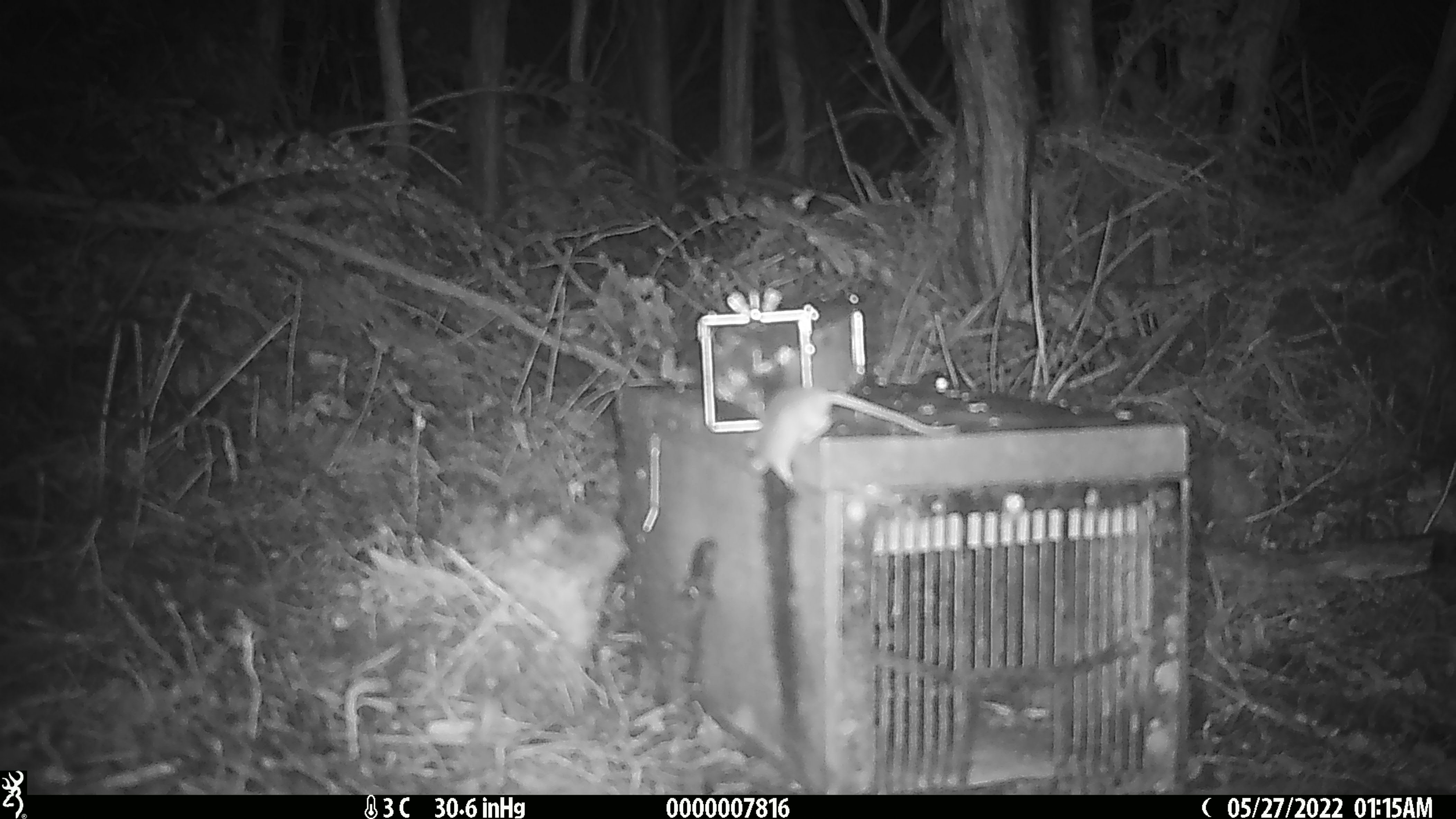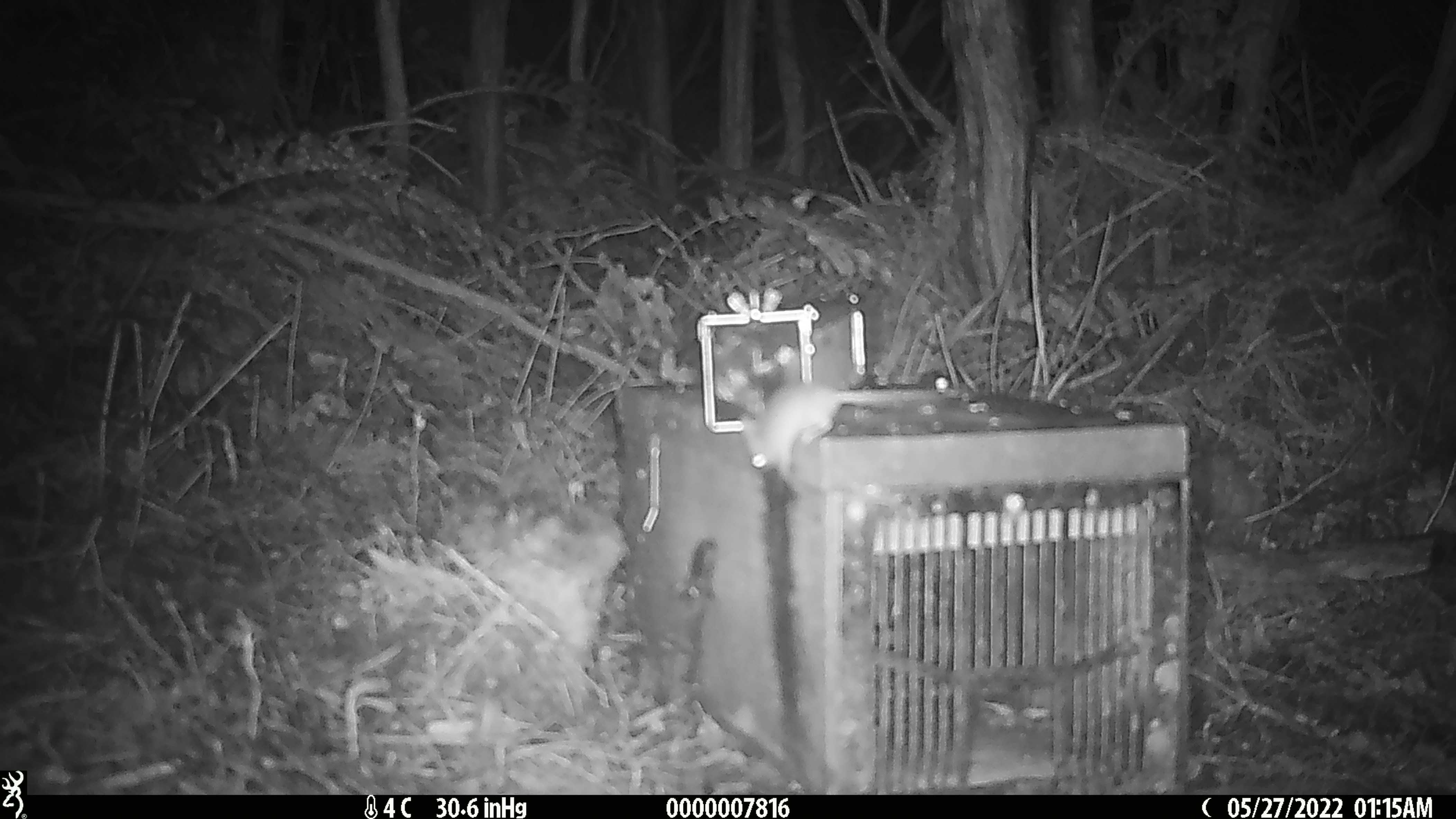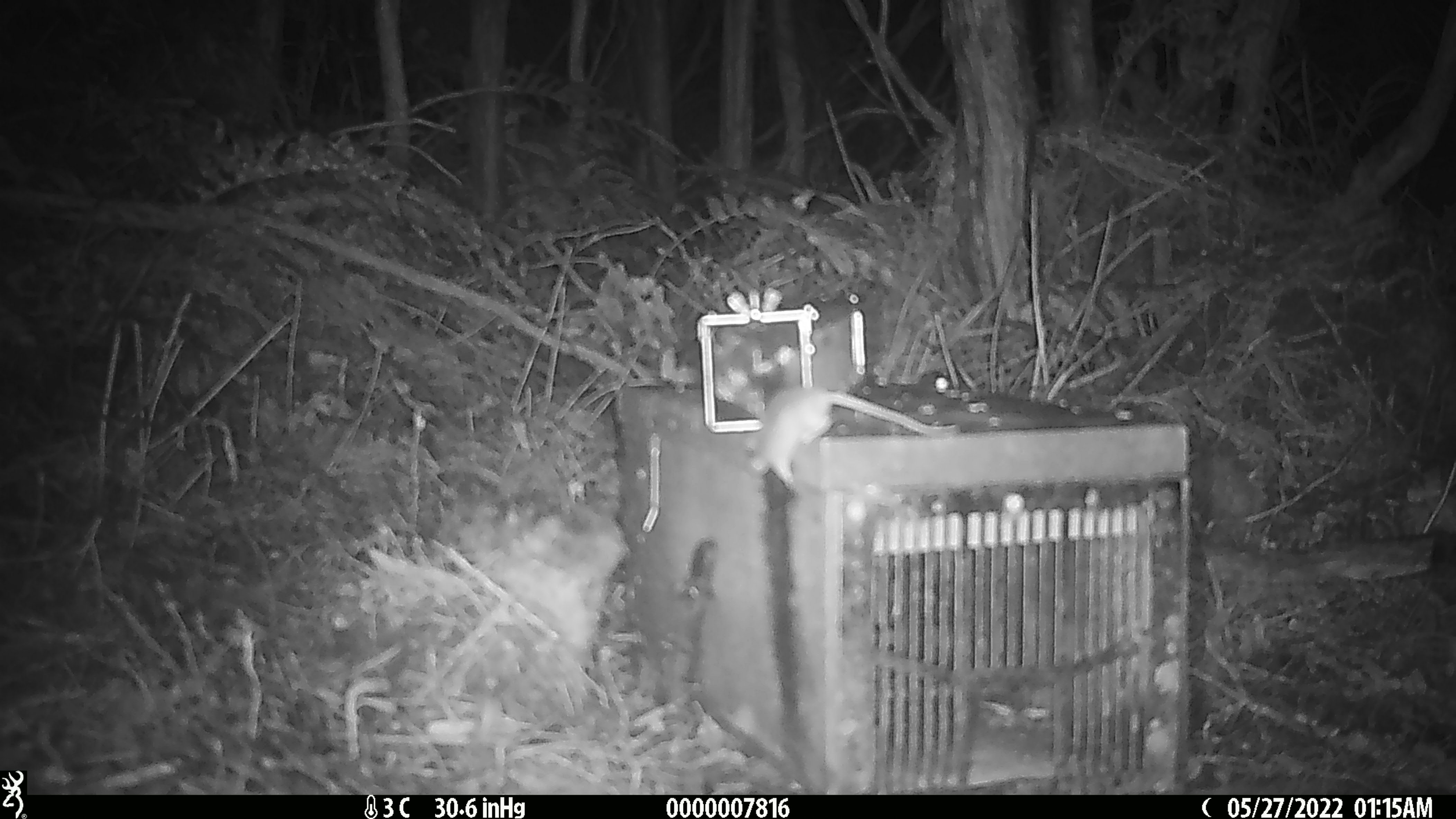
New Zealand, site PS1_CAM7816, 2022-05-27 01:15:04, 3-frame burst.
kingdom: Animalia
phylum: Chordata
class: Mammalia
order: Rodentia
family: Muridae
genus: Mus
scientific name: Mus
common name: mouse